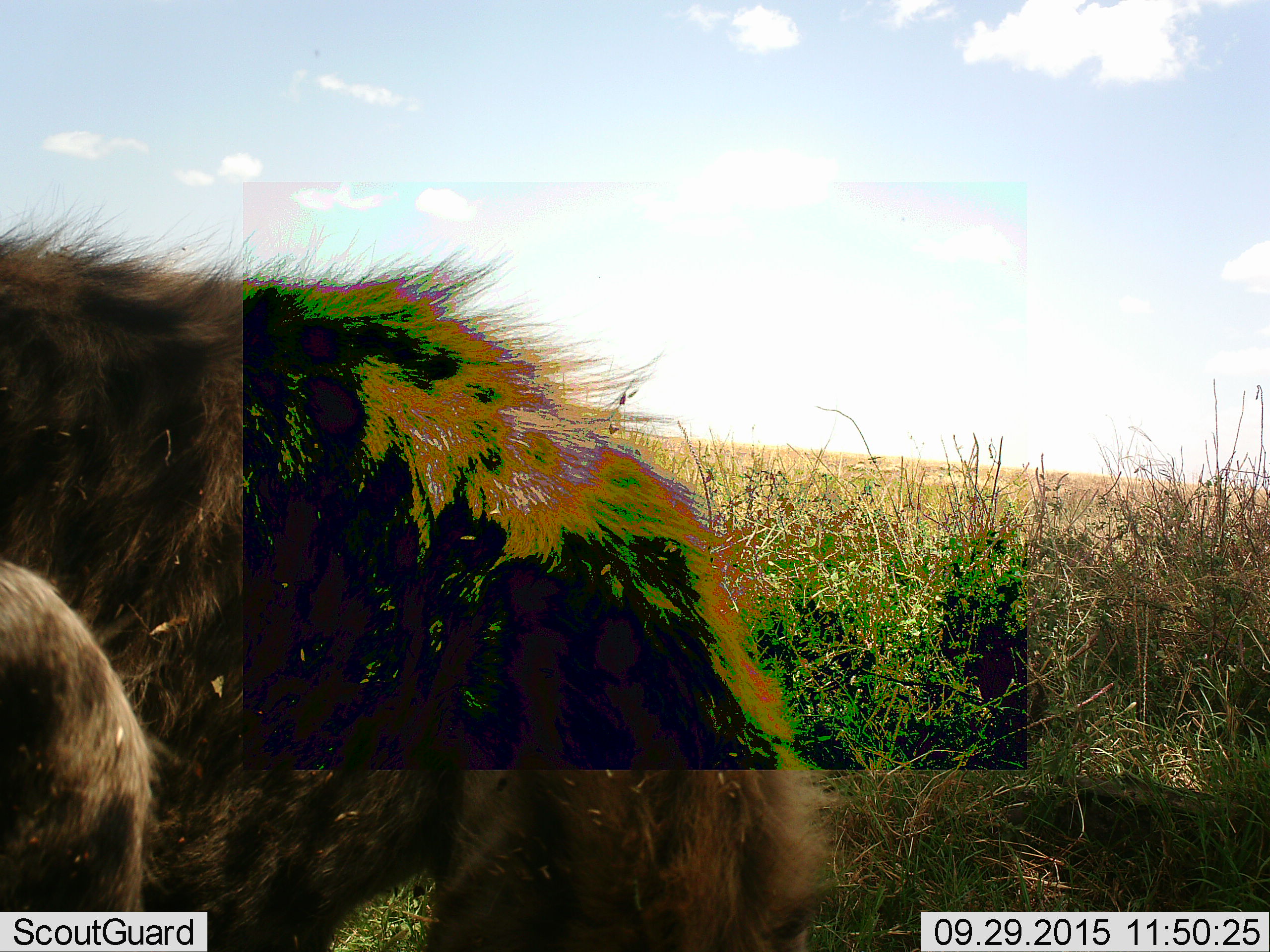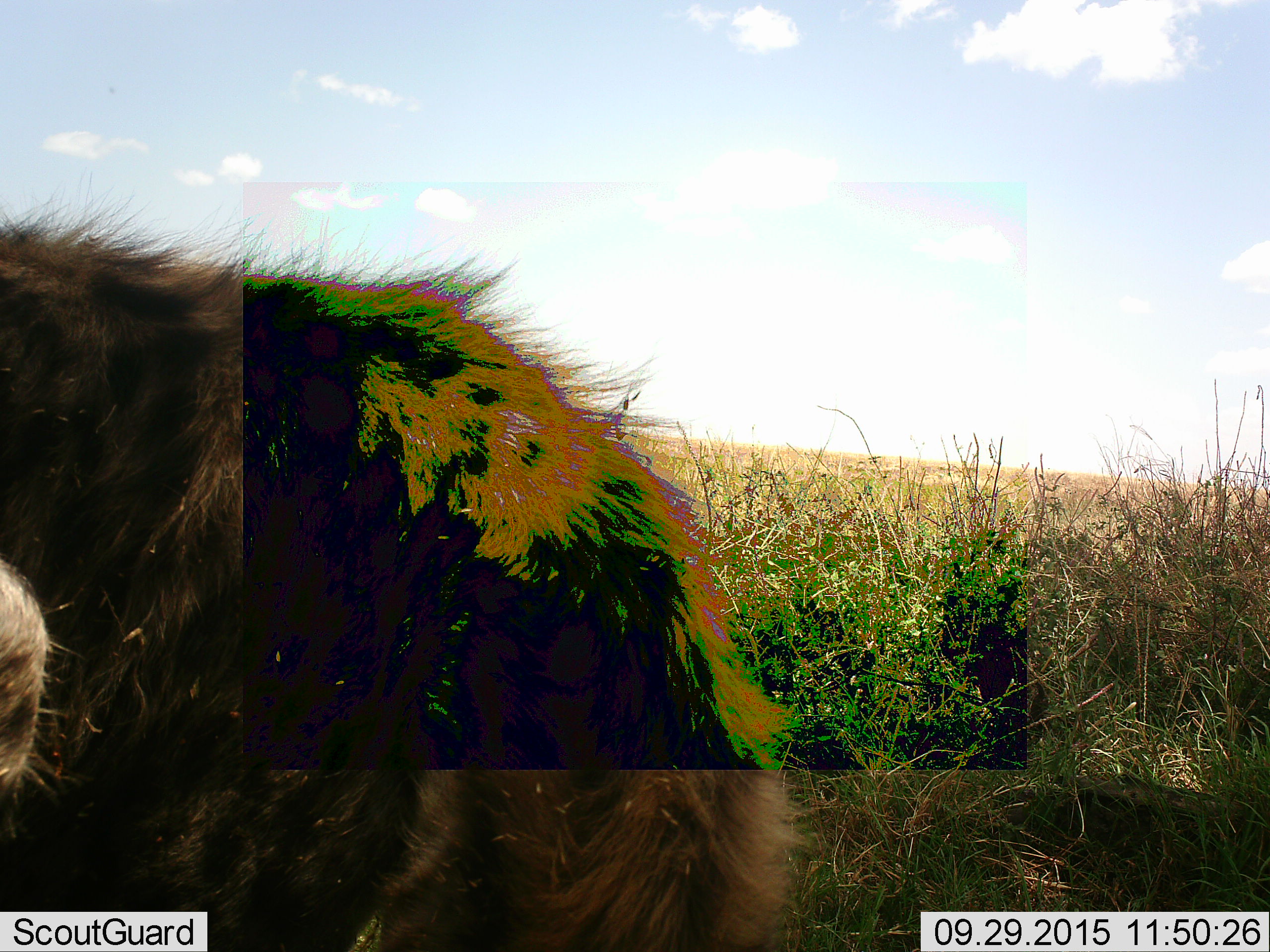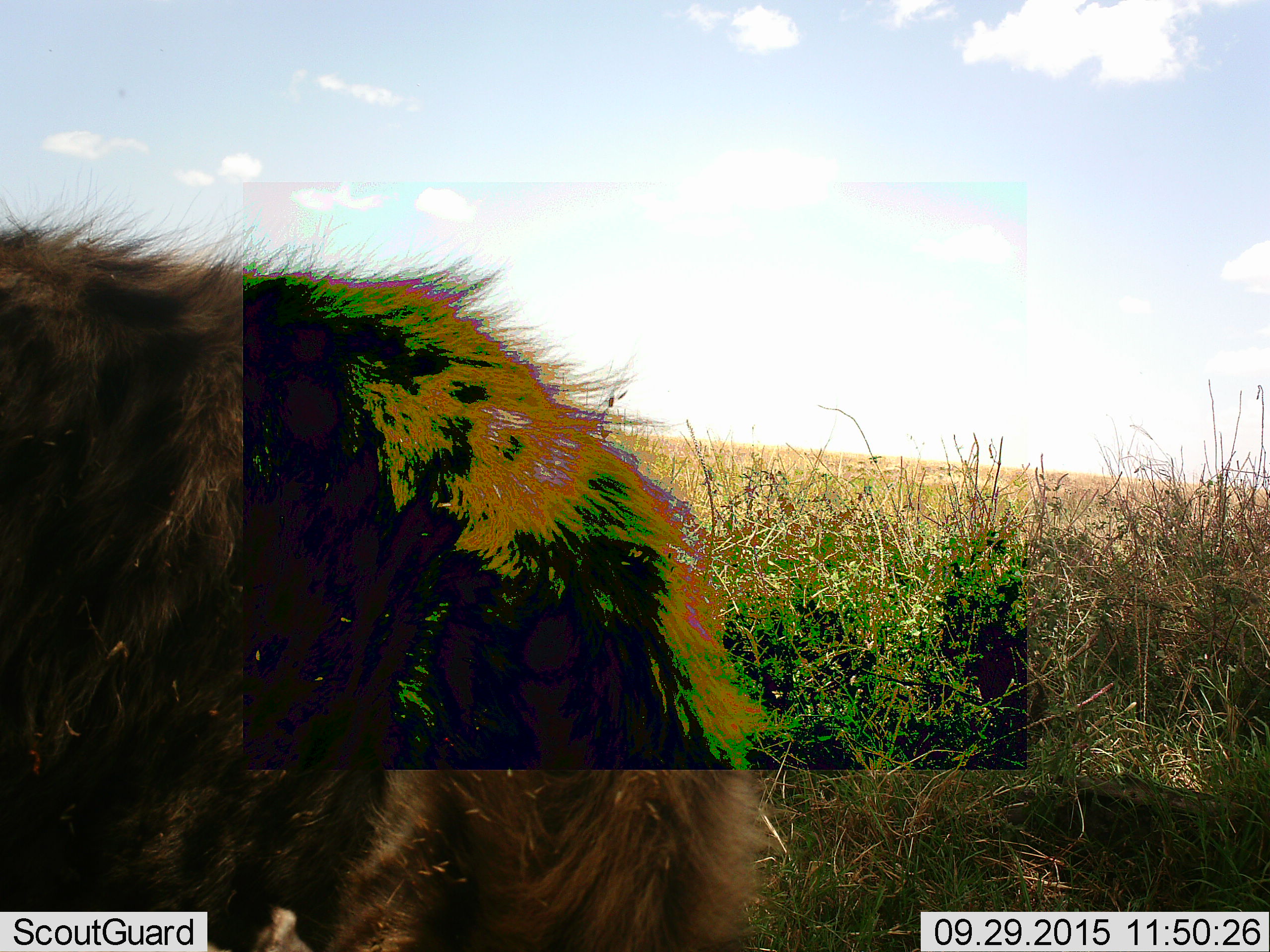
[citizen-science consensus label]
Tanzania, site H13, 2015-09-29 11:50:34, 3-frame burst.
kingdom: Animalia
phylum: Chordata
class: Mammalia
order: Carnivora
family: Hyaenidae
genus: Crocuta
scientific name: Crocuta crocuta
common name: spotted hyena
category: hyenaspotted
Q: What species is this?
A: Hyenaspotted (spotted hyena) (Crocuta crocuta).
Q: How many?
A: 2.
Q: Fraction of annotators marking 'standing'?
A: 100%.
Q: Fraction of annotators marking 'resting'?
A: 0%.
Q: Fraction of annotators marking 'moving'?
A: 20%.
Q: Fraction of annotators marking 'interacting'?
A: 0%.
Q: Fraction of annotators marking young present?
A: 40%.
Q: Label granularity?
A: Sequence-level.